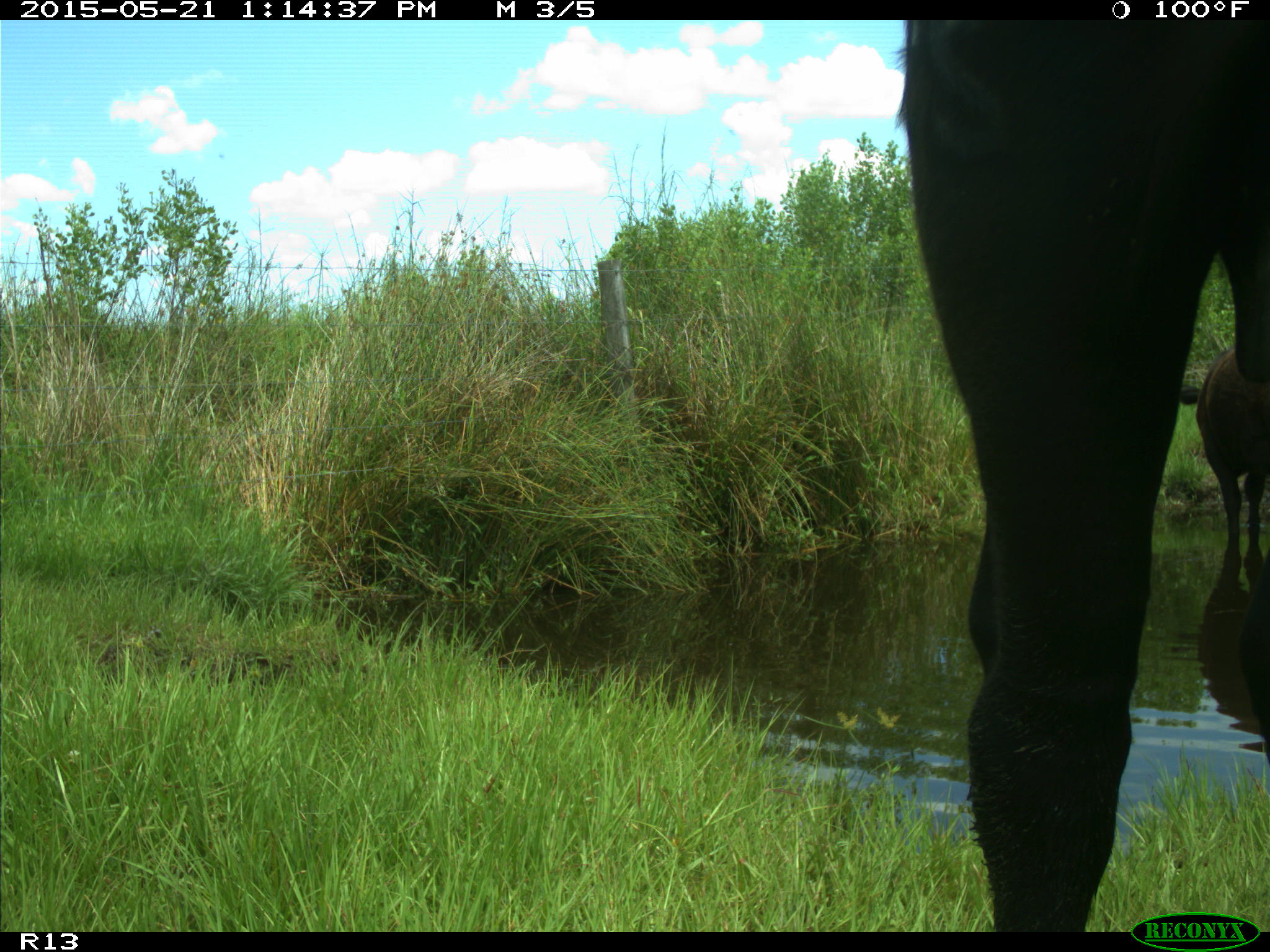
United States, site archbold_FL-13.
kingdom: Animalia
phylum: Chordata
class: Mammalia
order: Artiodactyla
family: Bovidae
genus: Bos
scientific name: Bos taurus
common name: domestic cow